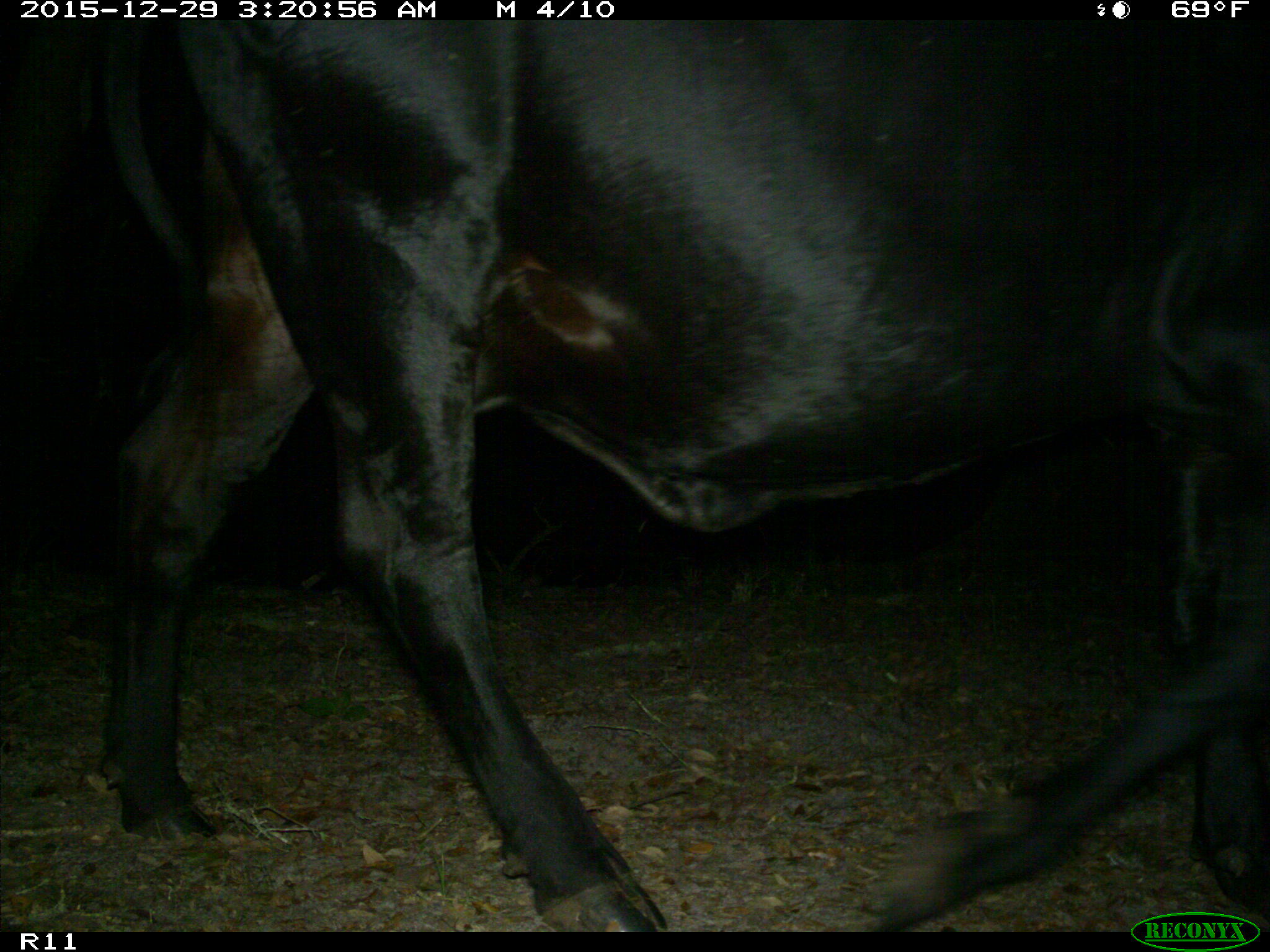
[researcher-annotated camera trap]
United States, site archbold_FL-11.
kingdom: Animalia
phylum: Chordata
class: Mammalia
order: Artiodactyla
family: Bovidae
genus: Bos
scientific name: Bos taurus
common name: domestic cow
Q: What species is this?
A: Bos taurus (domestic cow).